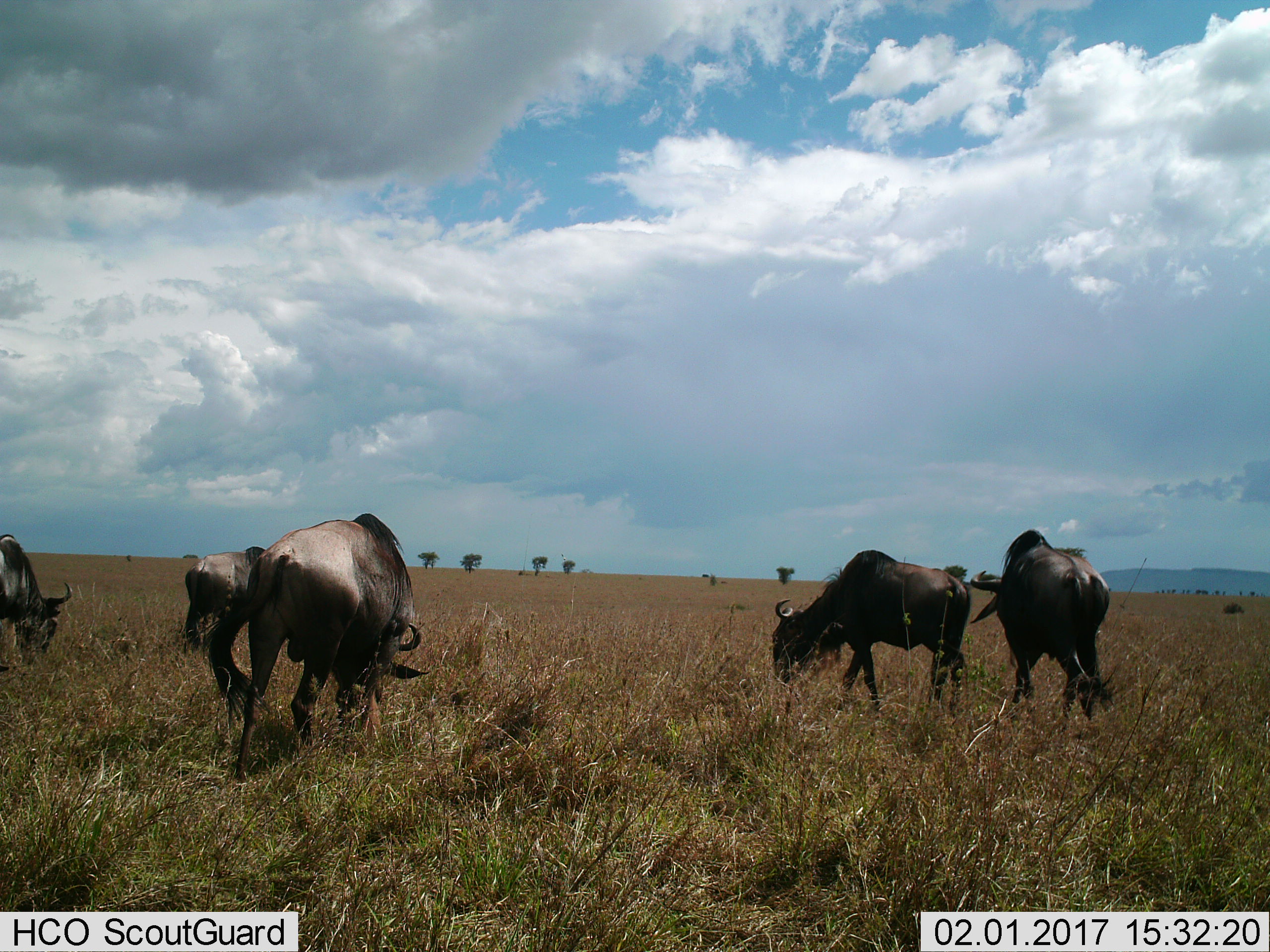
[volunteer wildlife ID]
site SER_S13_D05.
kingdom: Animalia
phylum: Chordata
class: Mammalia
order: Artiodactyla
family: Bovidae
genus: Connochaetes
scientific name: Connochaetes taurinus taurinus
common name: blue wildebeest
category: wildebeestblue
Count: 5.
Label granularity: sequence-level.